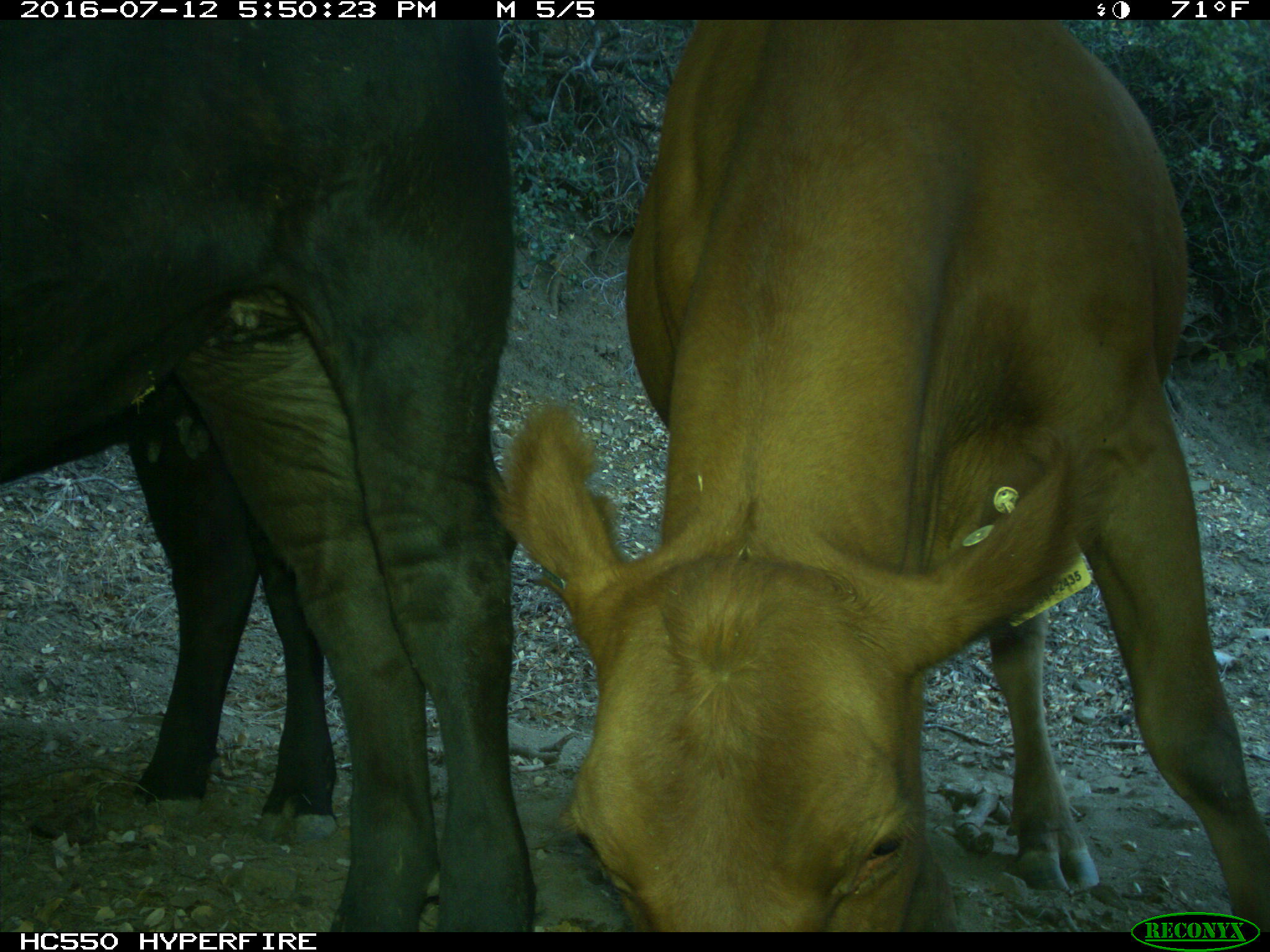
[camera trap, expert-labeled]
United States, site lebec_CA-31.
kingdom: Animalia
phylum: Chordata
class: Mammalia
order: Artiodactyla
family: Bovidae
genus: Bos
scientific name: Bos taurus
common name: domestic cow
Bos taurus (domestic cow).